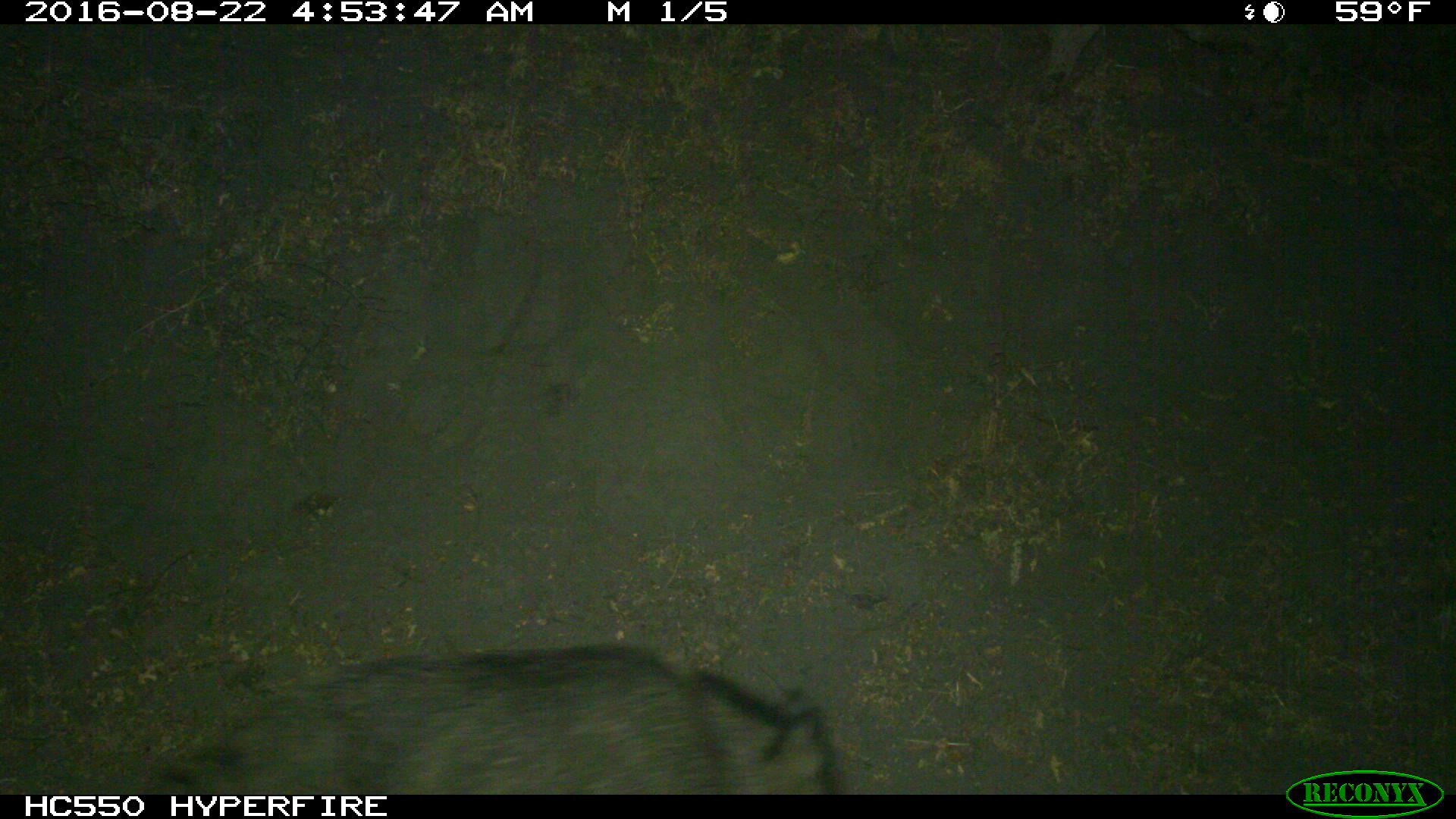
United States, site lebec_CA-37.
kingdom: Animalia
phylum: Chordata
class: Mammalia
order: Artiodactyla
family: Suidae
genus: Sus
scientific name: Sus scrofa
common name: wild boar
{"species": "Sus scrofa (wild boar)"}